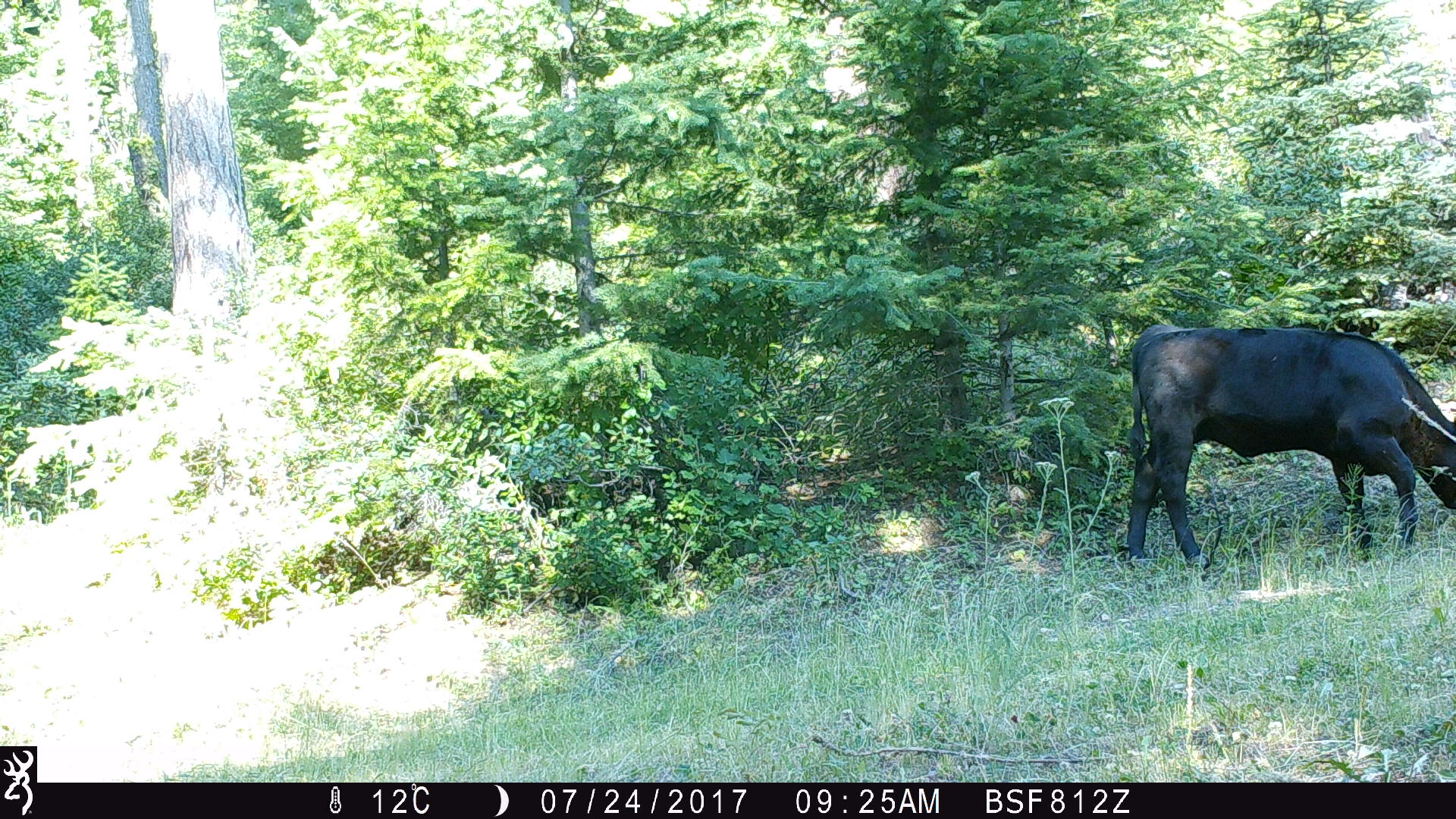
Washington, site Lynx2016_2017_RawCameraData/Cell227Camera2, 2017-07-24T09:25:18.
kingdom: Animalia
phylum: Chordata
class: Mammalia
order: Artiodactyla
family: Bovidae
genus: Bos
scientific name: Bos taurus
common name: domestic cattle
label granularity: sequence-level